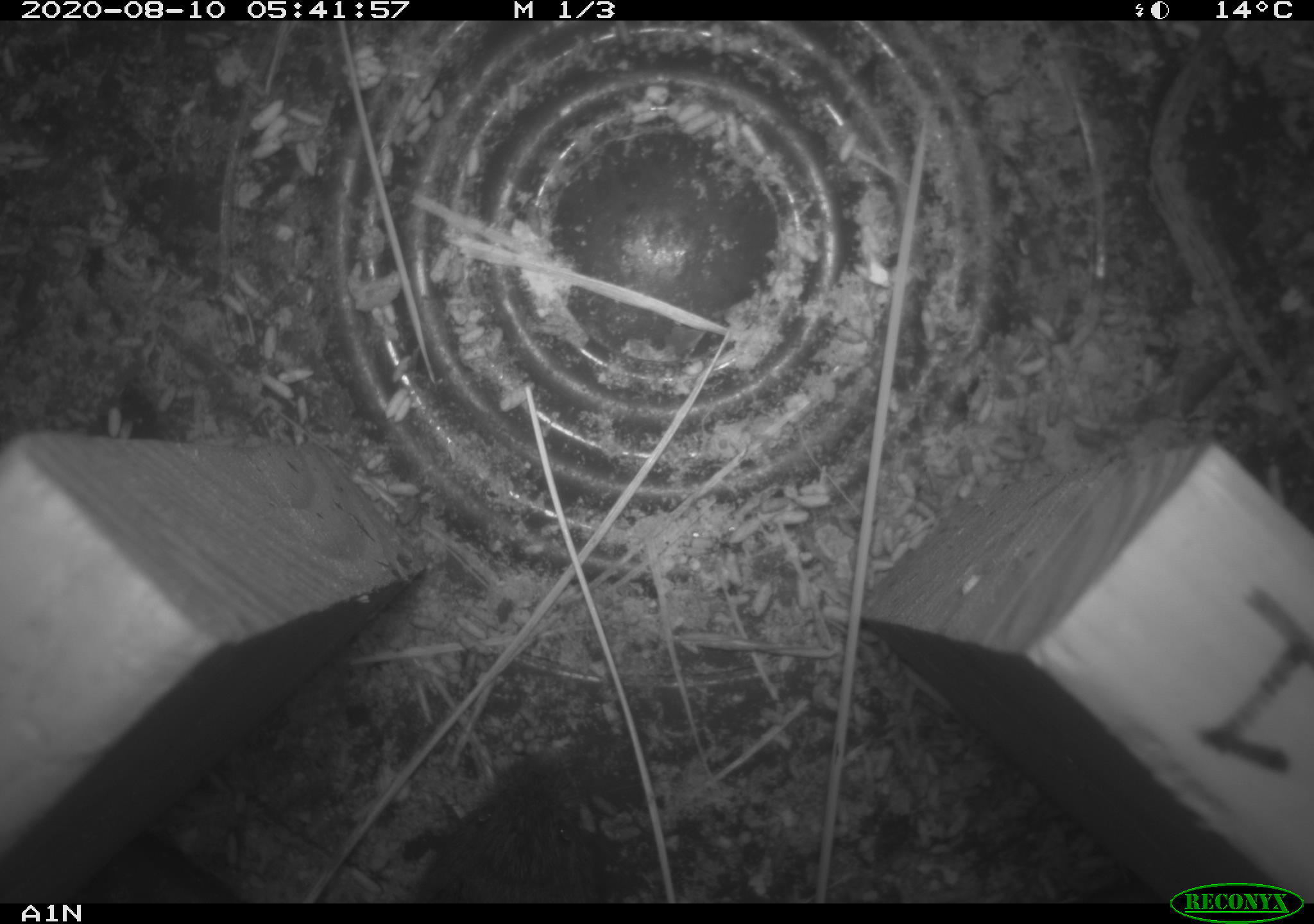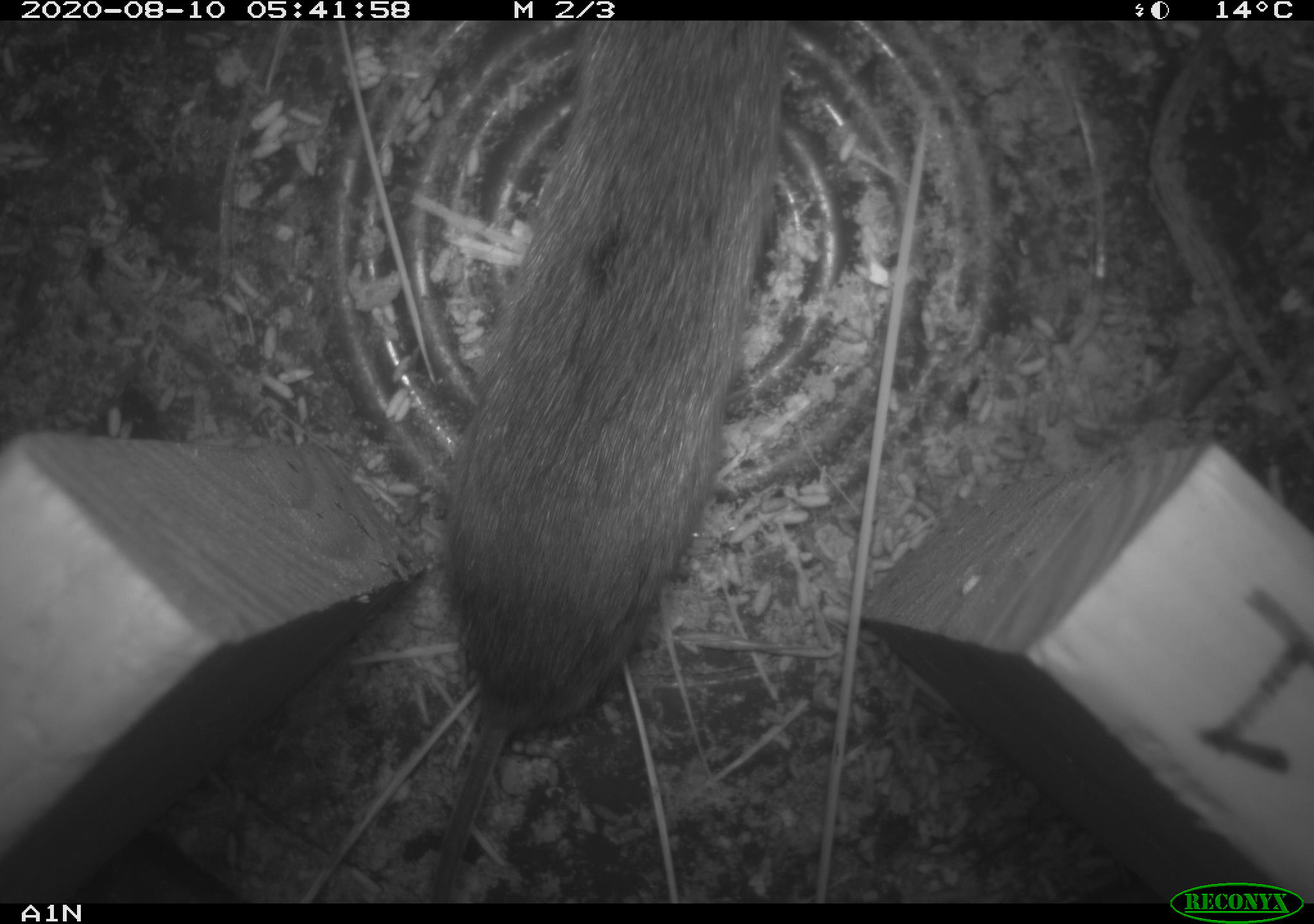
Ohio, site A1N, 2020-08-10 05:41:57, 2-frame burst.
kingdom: Animalia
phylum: Chordata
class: Mammalia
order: Rodentia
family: Cricetidae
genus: Microtus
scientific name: Microtus pennsylvanicus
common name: meadow vole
Meadow vole (Microtus pennsylvanicus).